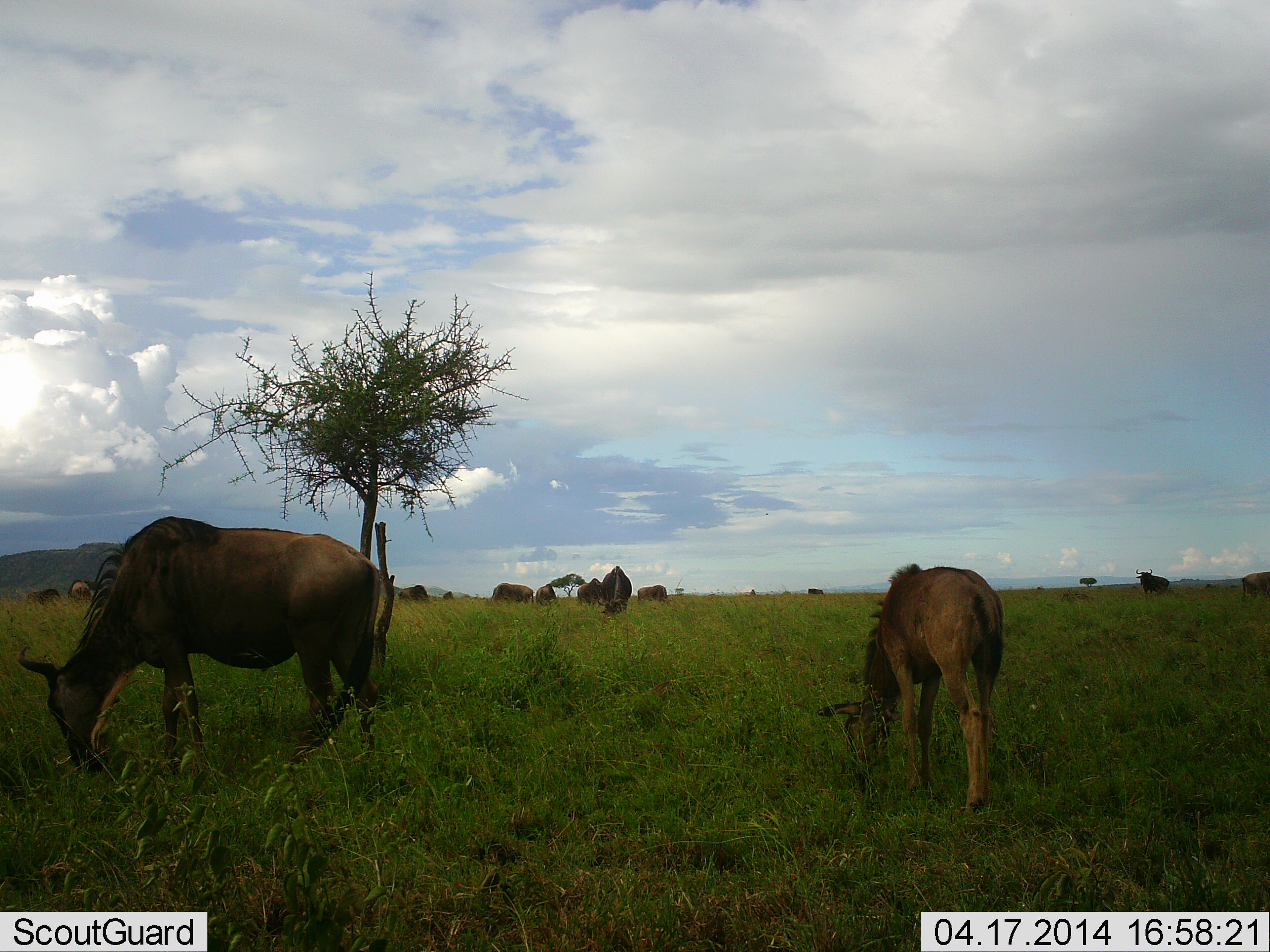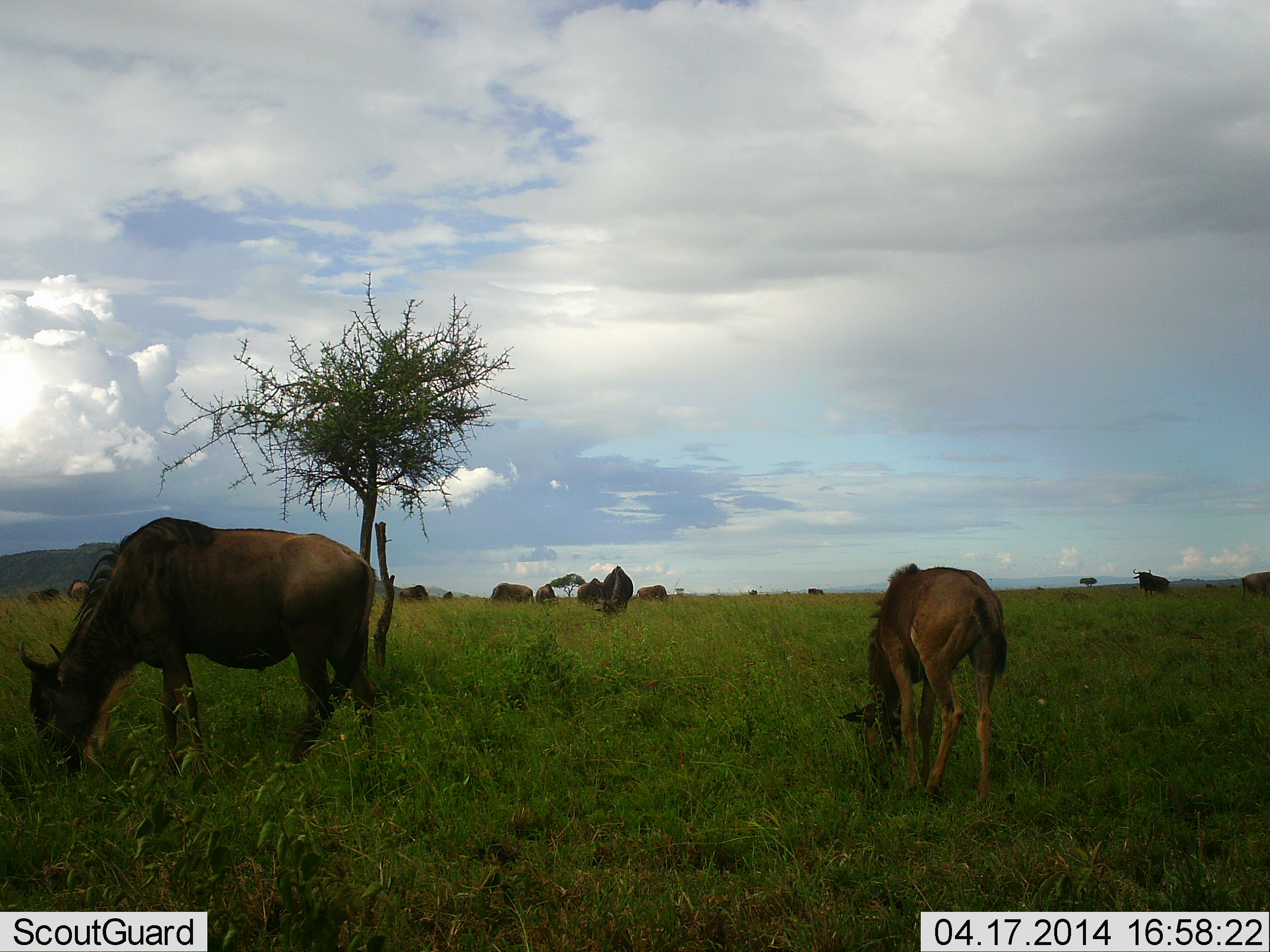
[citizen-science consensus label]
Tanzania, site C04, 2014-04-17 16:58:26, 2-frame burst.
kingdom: Animalia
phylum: Chordata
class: Mammalia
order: Artiodactyla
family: Bovidae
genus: Connochaetes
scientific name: Connochaetes taurinus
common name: blue wildebeest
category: wildebeest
Wildebeest (blue wildebeest) (Connochaetes taurinus), count 11-50. Behavior (volunteer vote fractions): standing 60%, resting 0%, moving 0%, interacting 0%. Young present (vote fraction): 60%. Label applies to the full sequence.